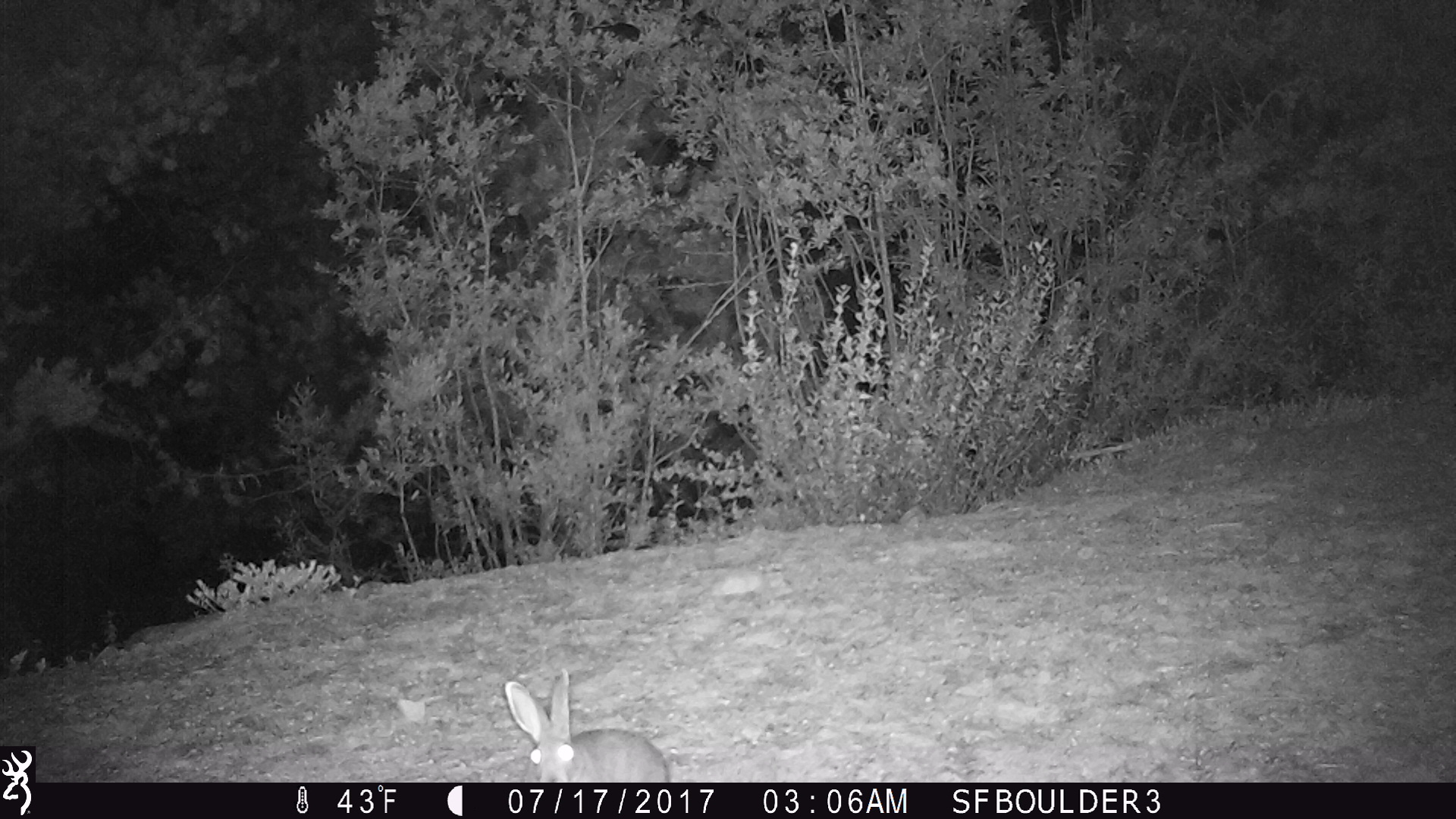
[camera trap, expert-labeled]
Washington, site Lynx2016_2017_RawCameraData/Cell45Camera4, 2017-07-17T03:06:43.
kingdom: Animalia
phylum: Chordata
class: Mammalia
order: Lagomorpha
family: Leporidae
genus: Lepus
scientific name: Lepus americanus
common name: snowshoe hare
Lepus americanus (snowshoe hare). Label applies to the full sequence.